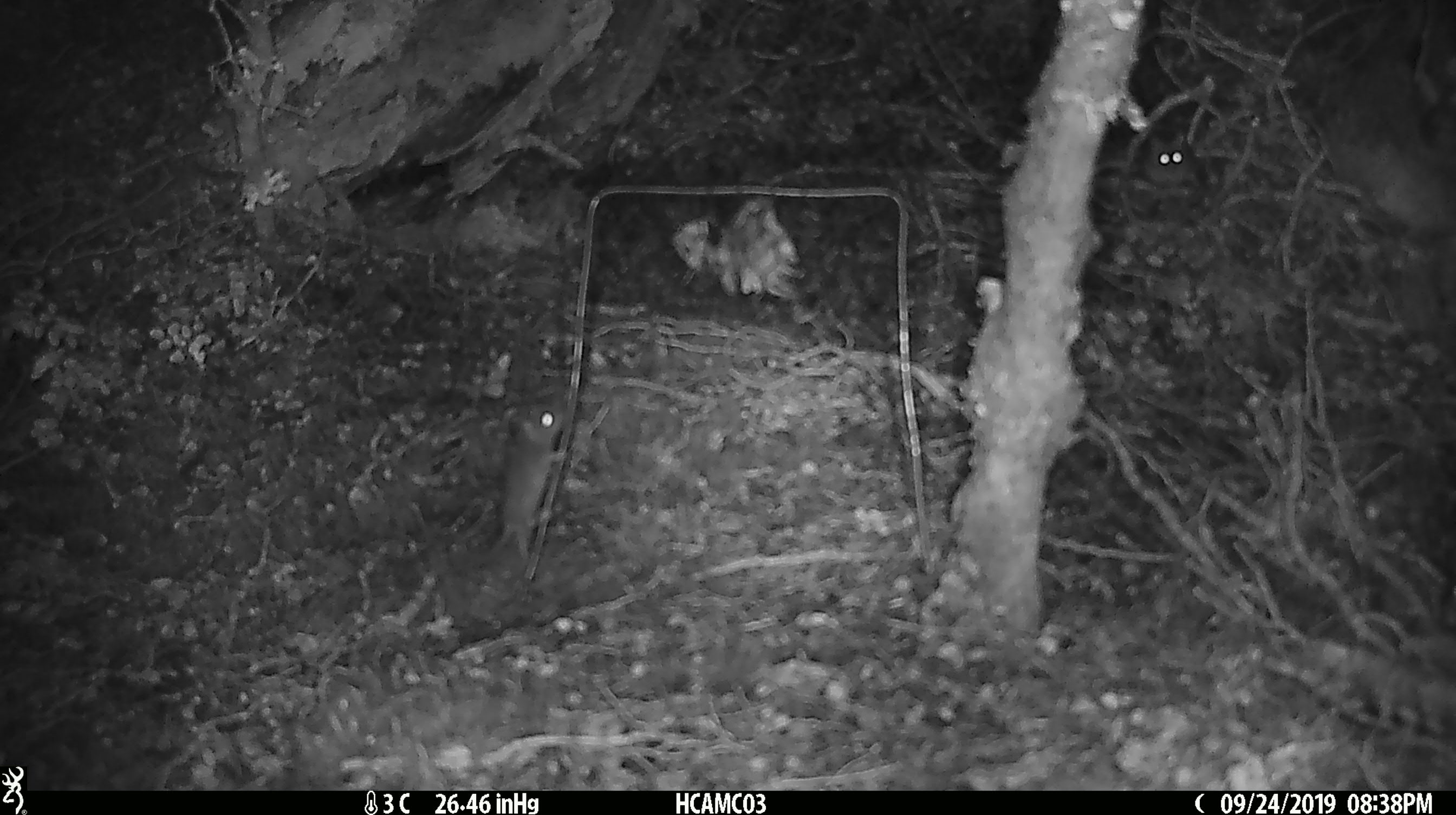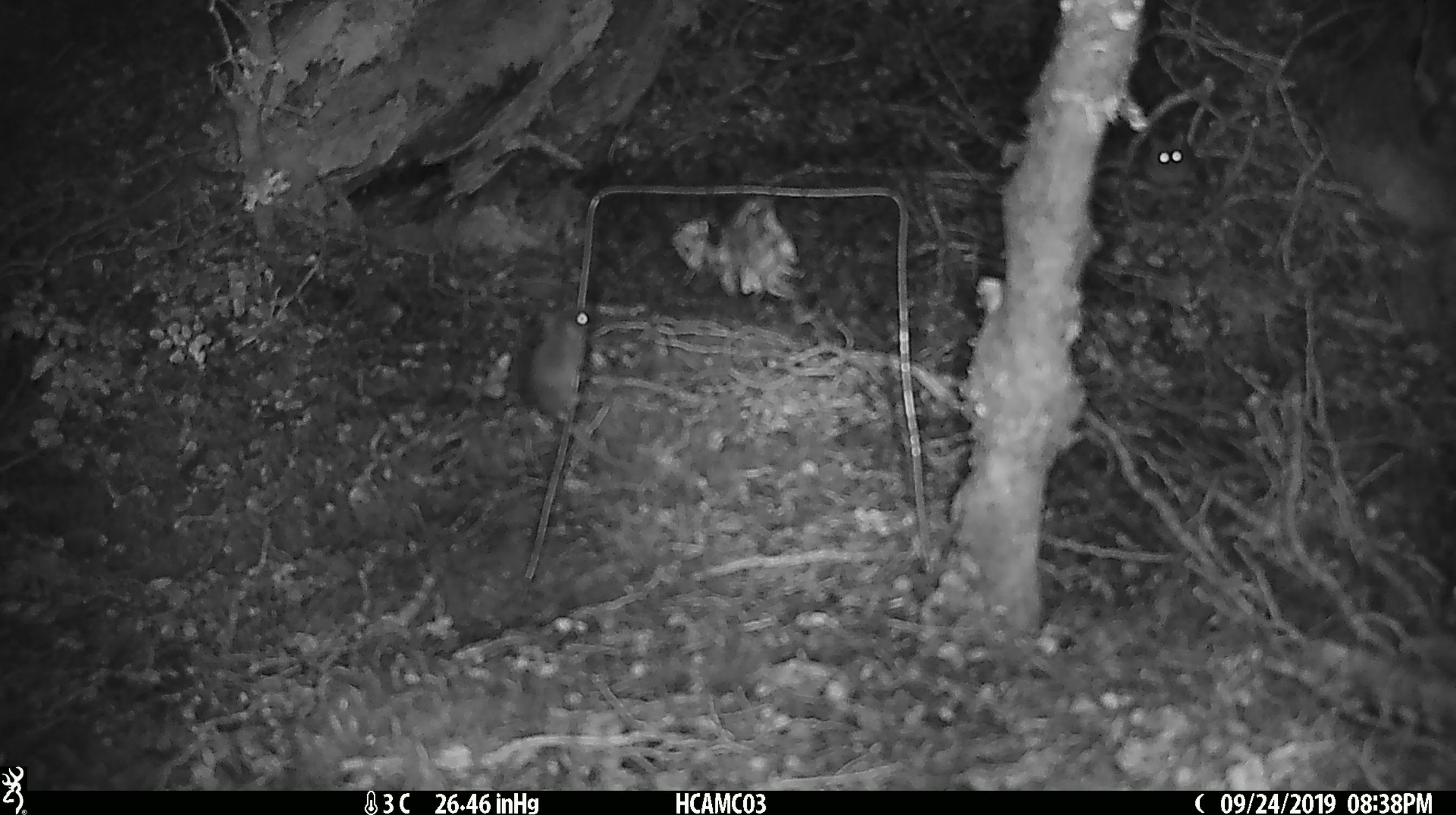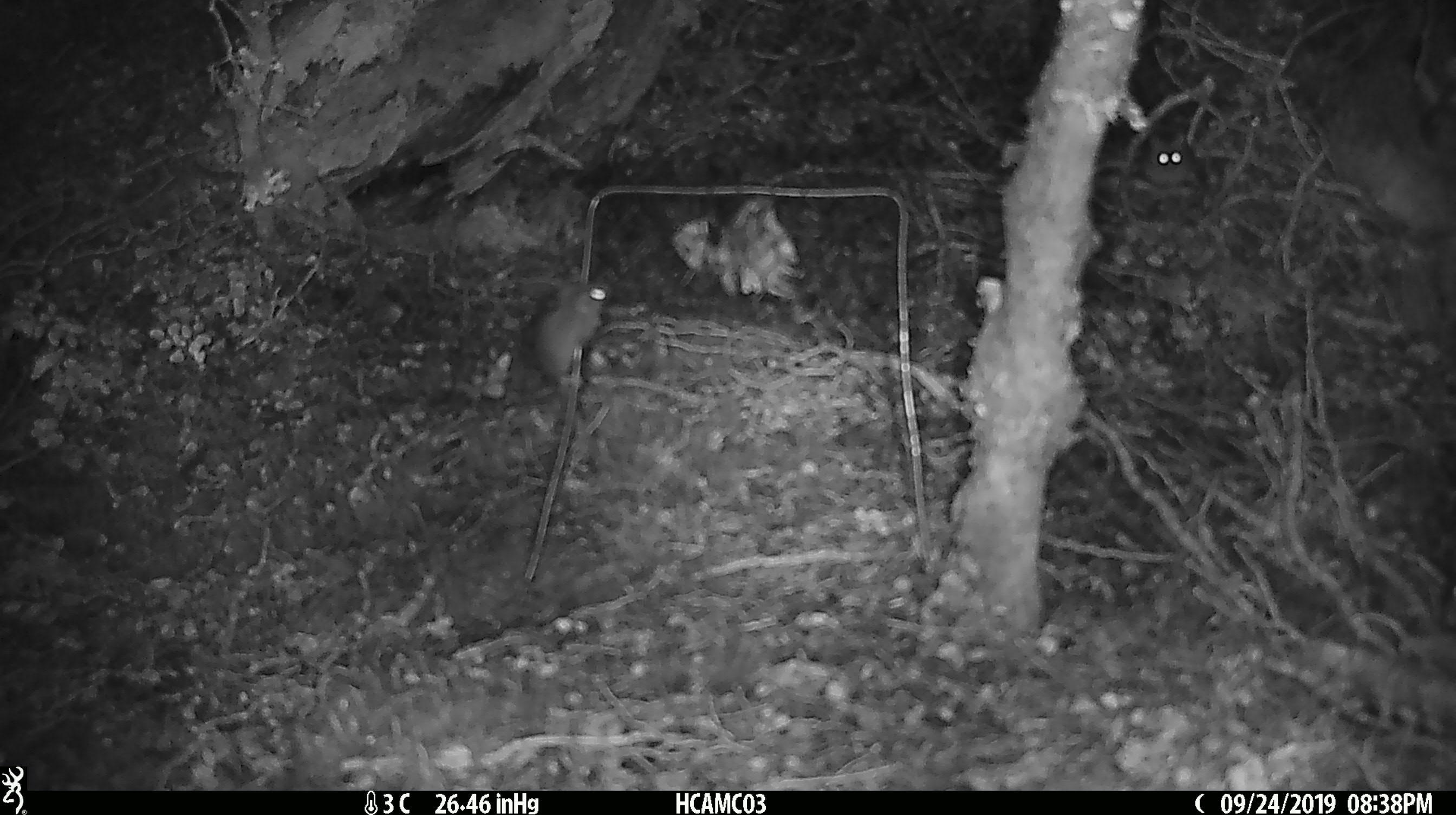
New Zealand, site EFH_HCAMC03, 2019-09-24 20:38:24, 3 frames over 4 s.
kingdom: Animalia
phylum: Chordata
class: Mammalia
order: Rodentia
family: Muridae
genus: Mus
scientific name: Mus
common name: mouse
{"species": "mouse (Mus)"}